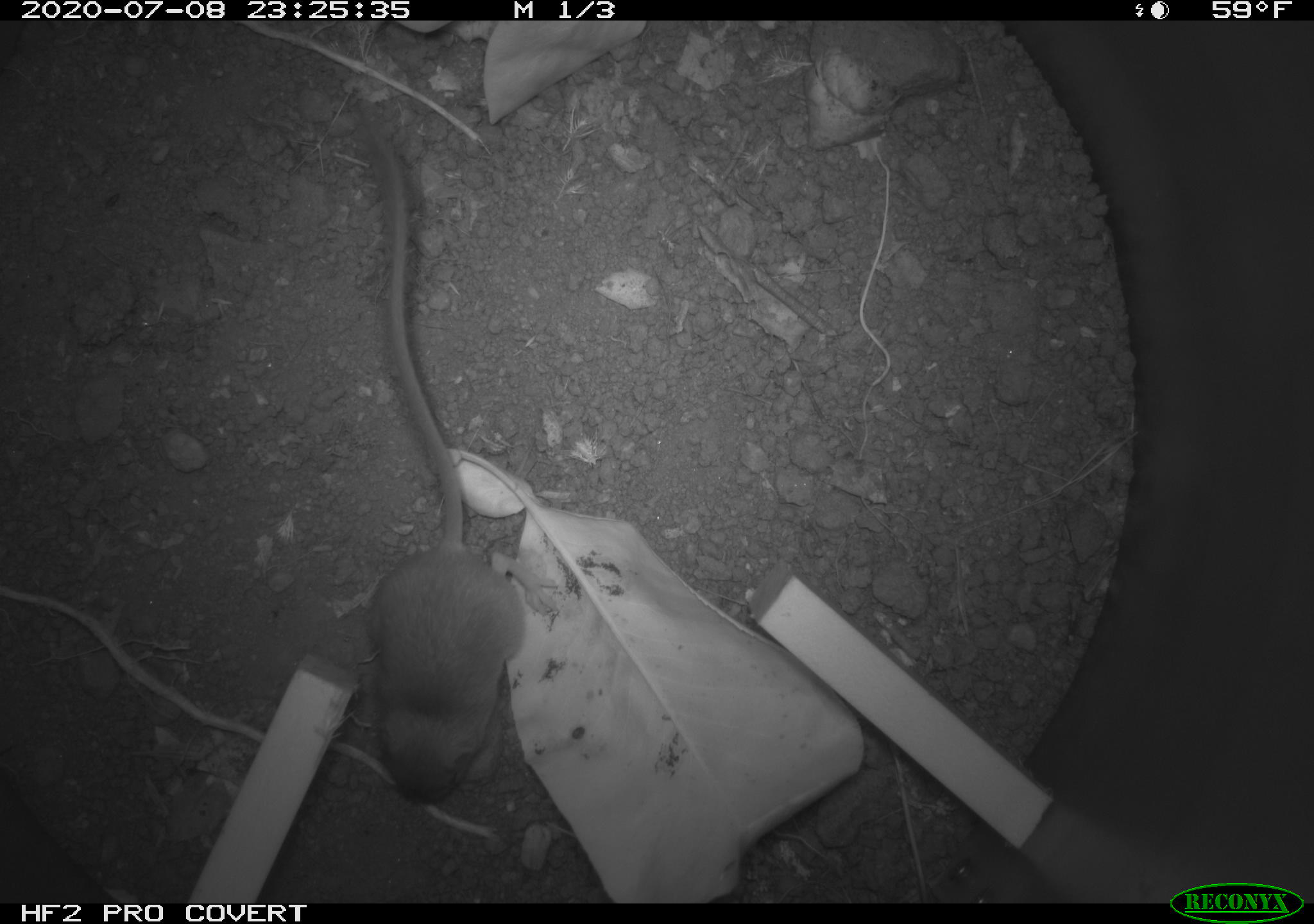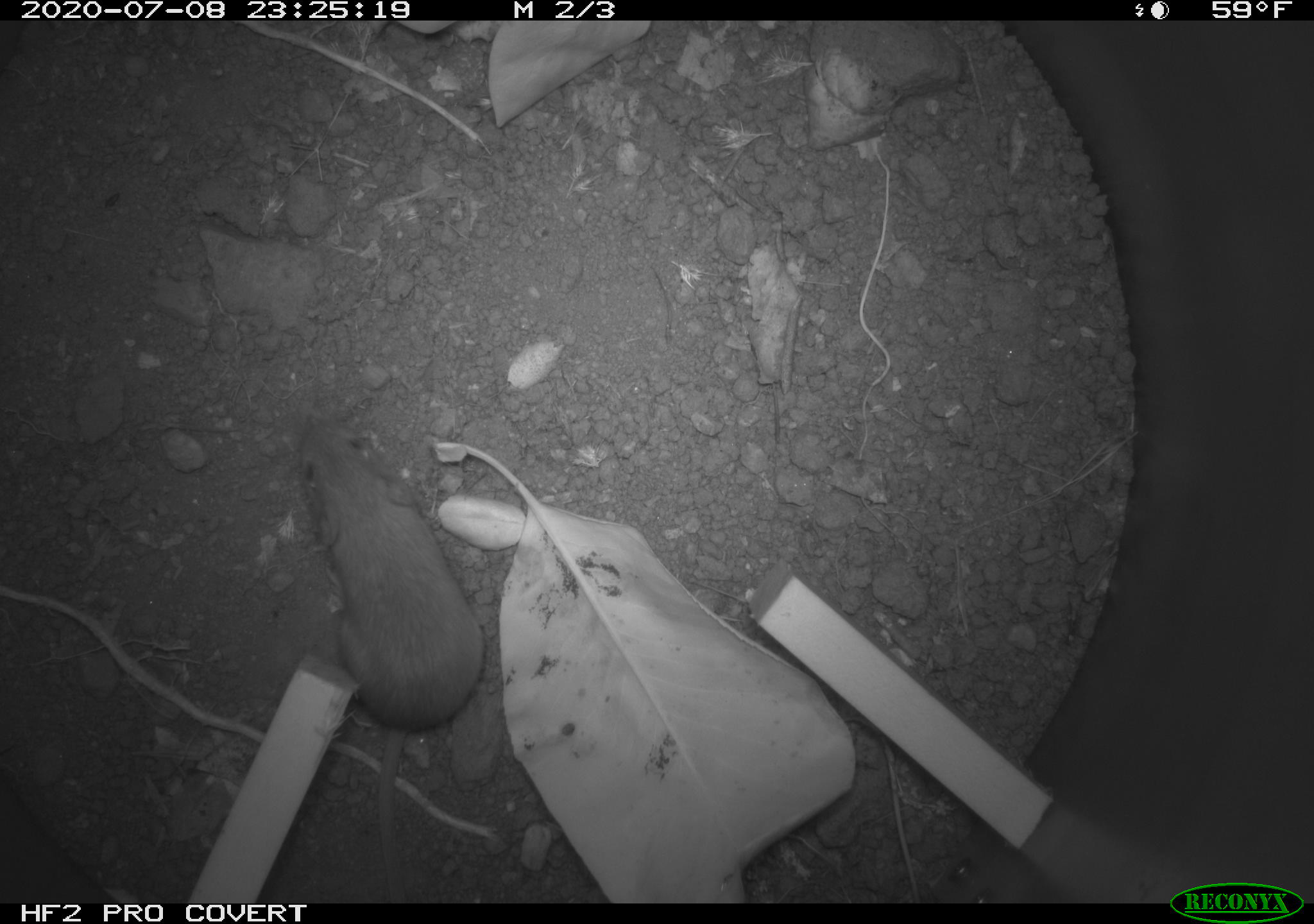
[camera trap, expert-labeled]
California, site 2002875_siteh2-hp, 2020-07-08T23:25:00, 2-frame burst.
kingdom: Animalia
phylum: Chordata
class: Mammalia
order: Rodentia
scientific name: Rodentia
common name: rodent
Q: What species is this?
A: Rodent (Rodentia).